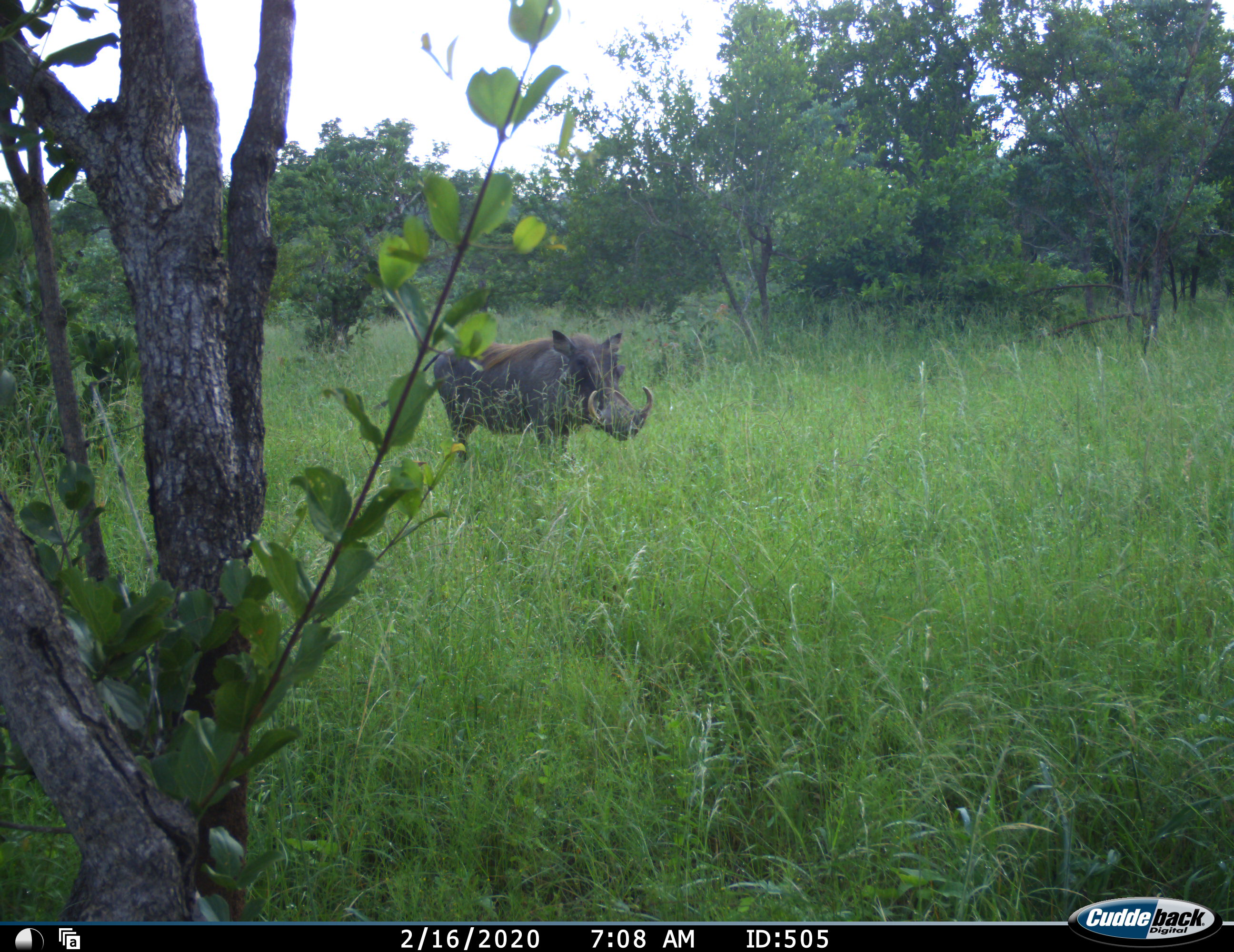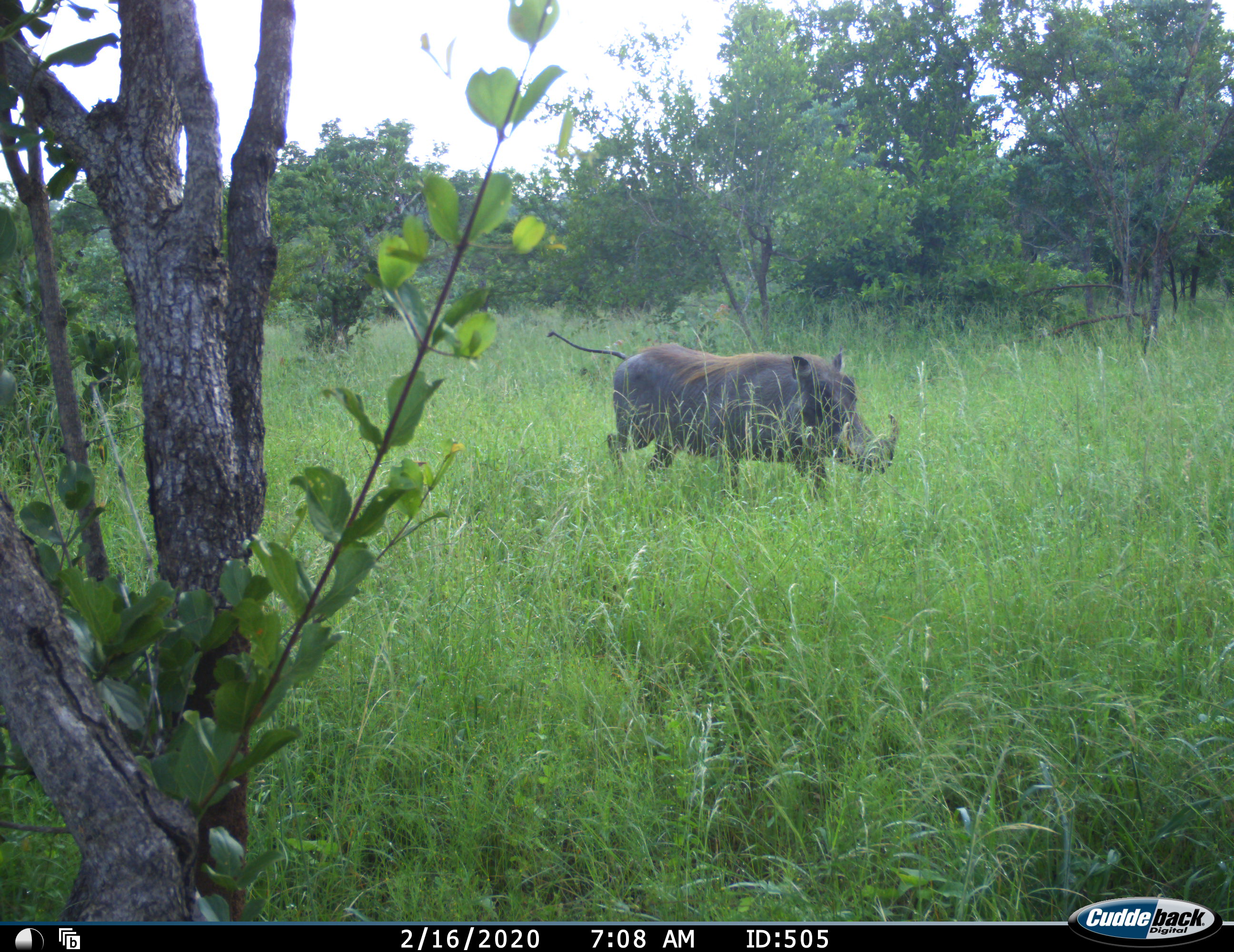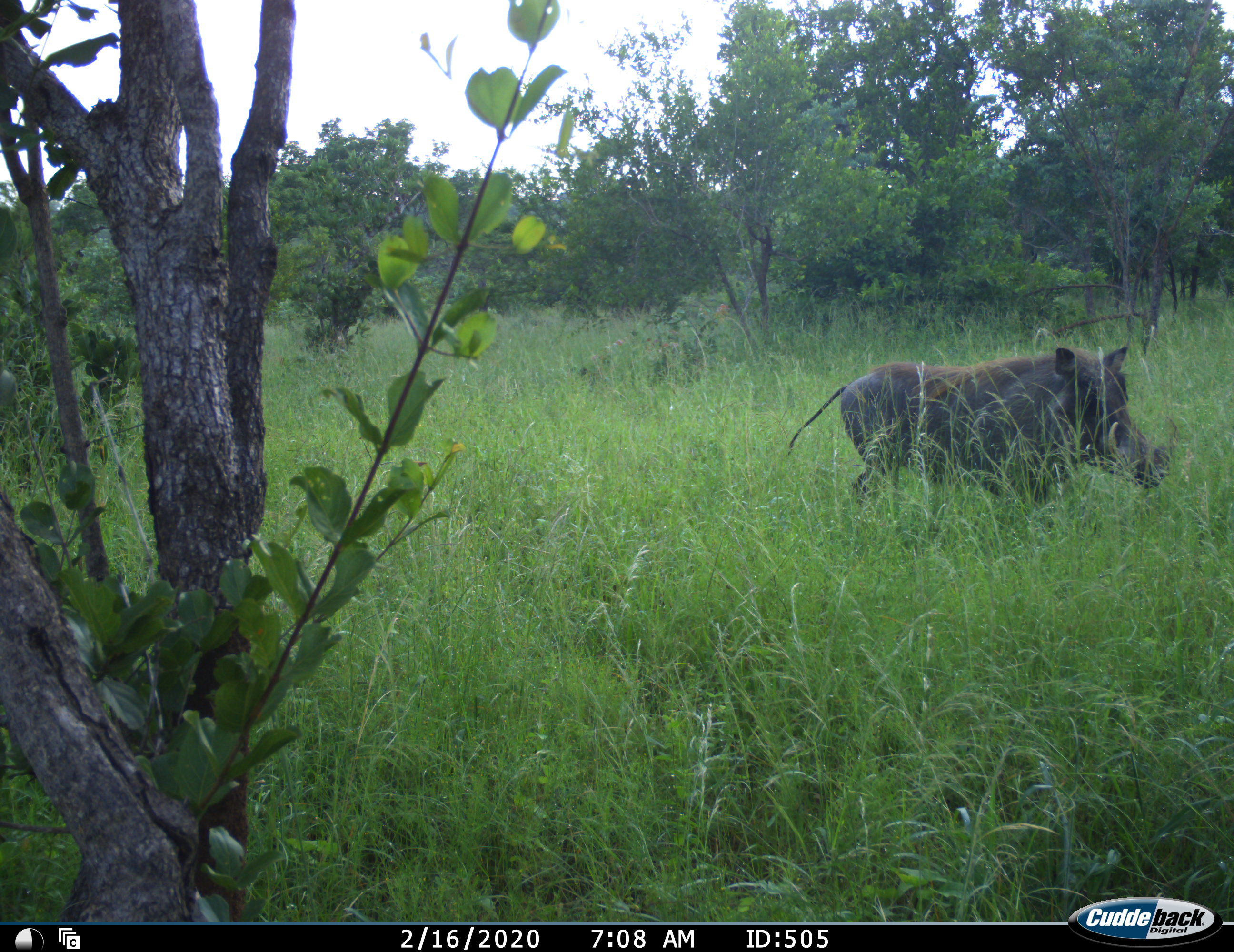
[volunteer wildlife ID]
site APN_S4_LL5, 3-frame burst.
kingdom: Animalia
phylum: Chordata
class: Mammalia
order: Artiodactyla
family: Suidae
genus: Phacochoerus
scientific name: Phacochoerus africanus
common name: warthog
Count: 1.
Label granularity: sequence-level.